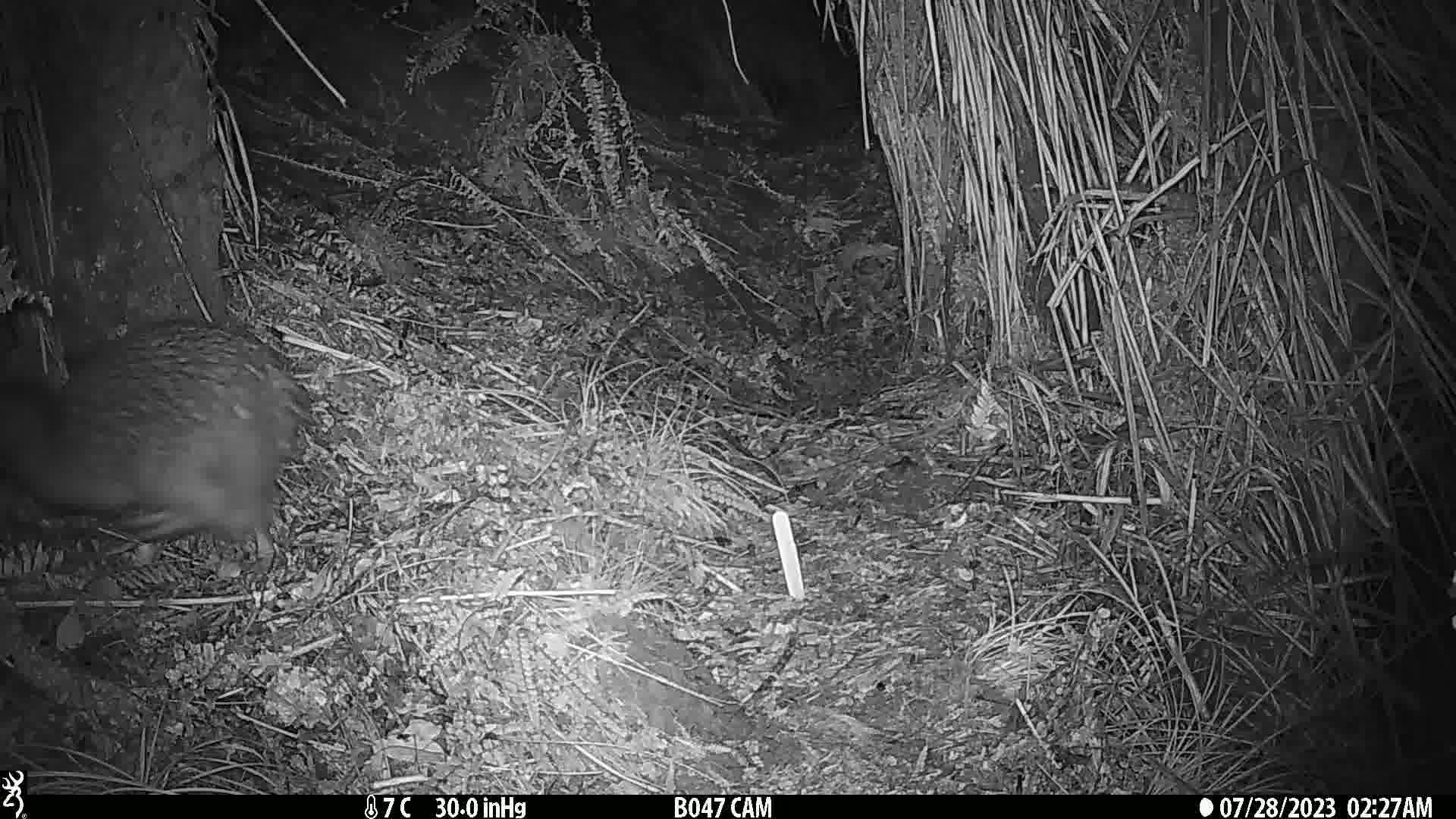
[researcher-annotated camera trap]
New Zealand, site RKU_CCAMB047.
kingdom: Animalia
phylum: Chordata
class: Aves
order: Apterygiformes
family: Apterygidae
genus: Apteryx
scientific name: Apteryx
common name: kiwi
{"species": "kiwi (Apteryx)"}